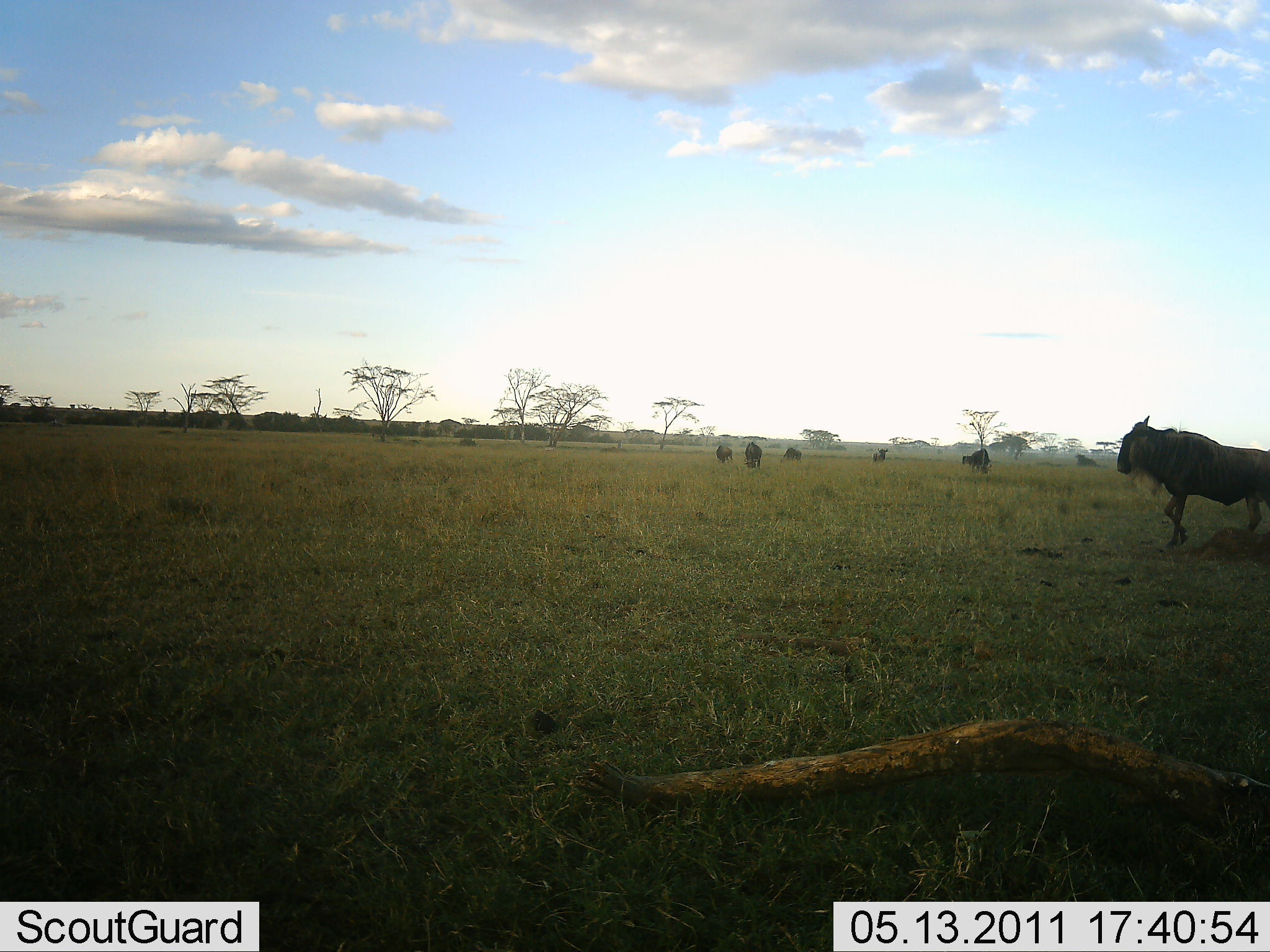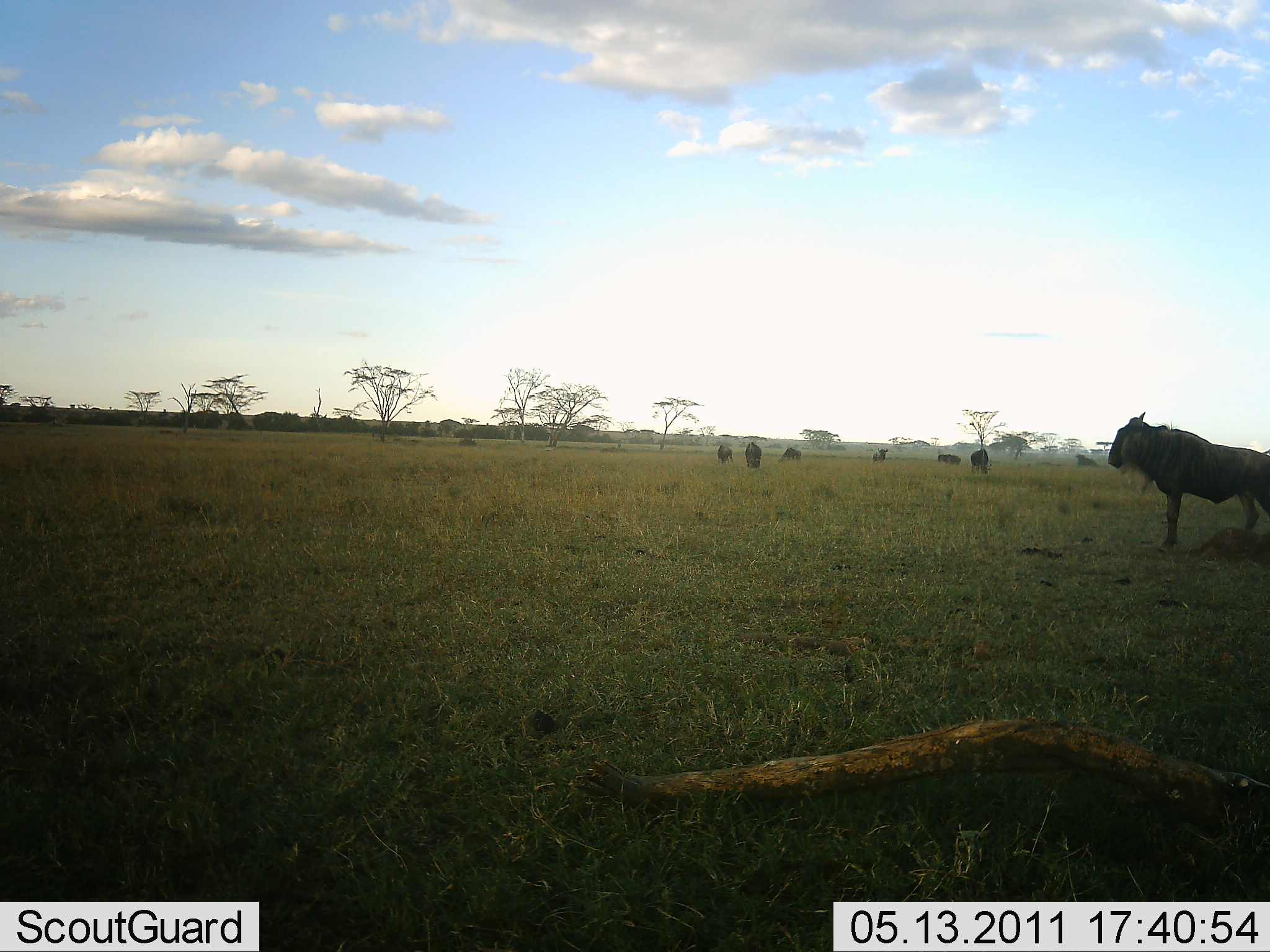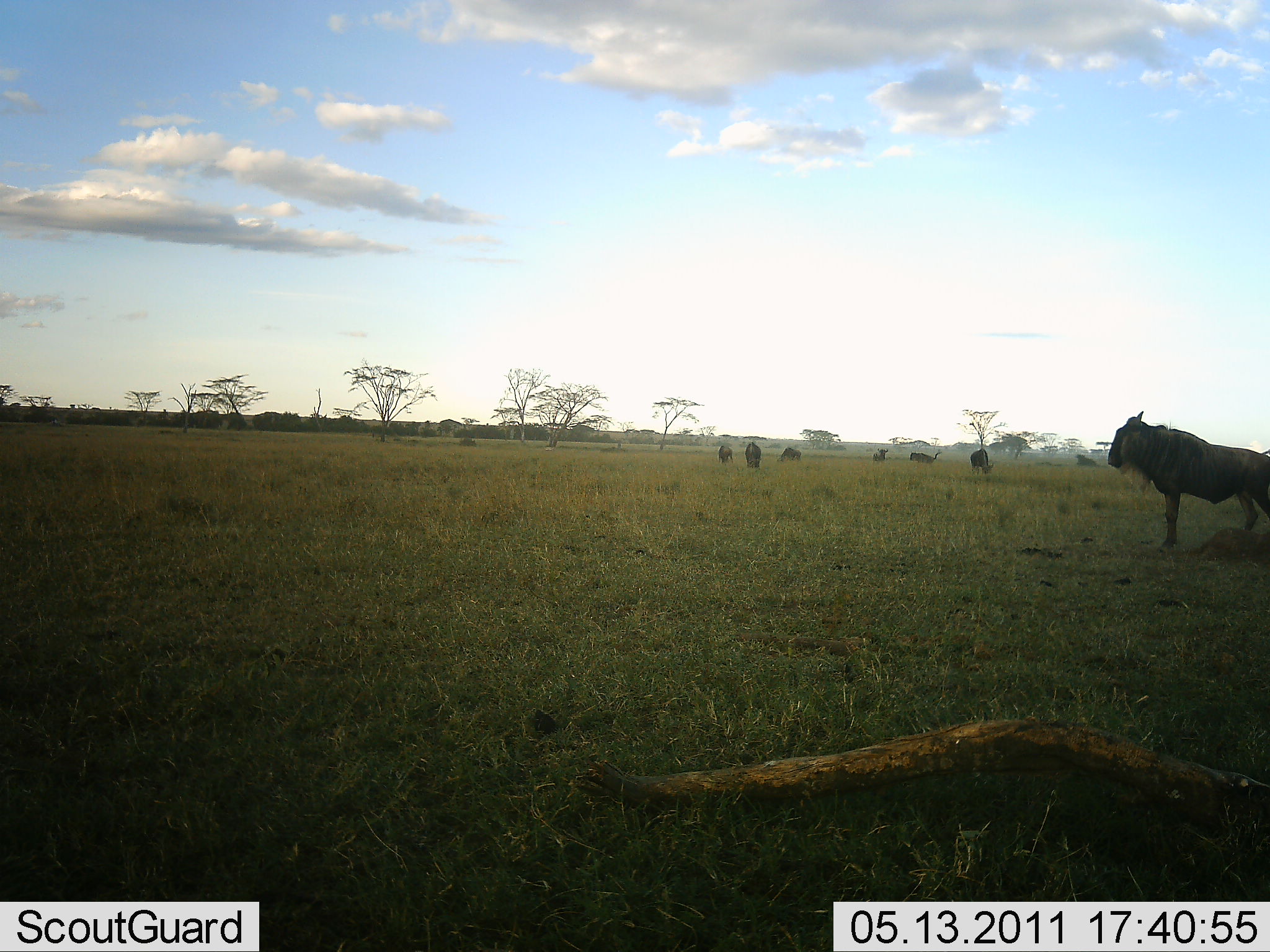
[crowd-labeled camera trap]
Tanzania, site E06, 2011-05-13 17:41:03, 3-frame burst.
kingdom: Animalia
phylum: Chordata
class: Mammalia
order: Artiodactyla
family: Bovidae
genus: Connochaetes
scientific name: Connochaetes taurinus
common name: blue wildebeest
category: wildebeest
Wildebeest (blue wildebeest) (Connochaetes taurinus), count 7. Behavior (volunteer vote fractions): standing 67%, resting 0%, moving 75%, interacting 0%. Young present (vote fraction): 0%. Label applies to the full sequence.